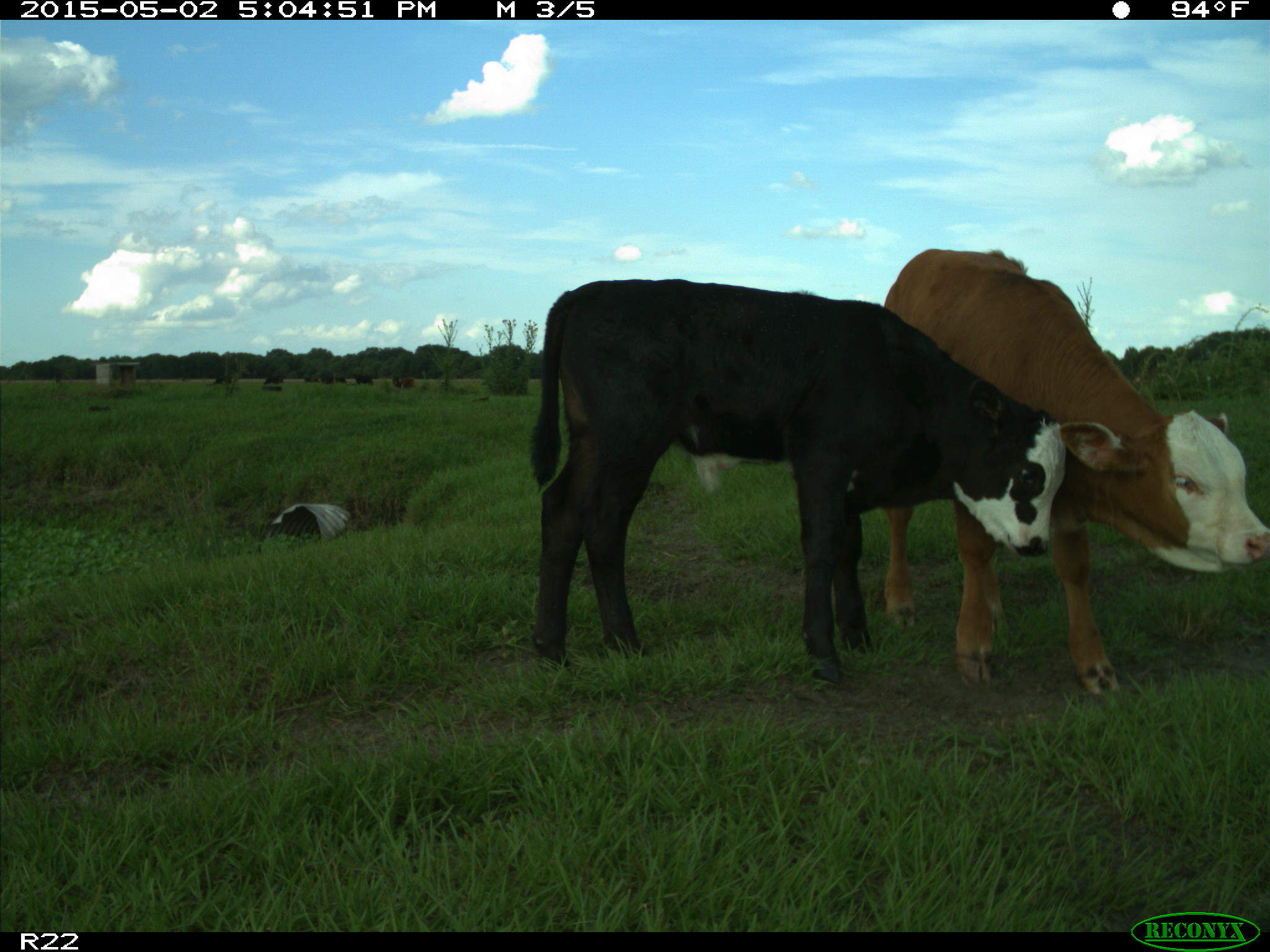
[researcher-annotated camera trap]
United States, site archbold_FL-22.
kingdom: Animalia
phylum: Chordata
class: Mammalia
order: Artiodactyla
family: Bovidae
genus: Bos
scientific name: Bos taurus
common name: domestic cow